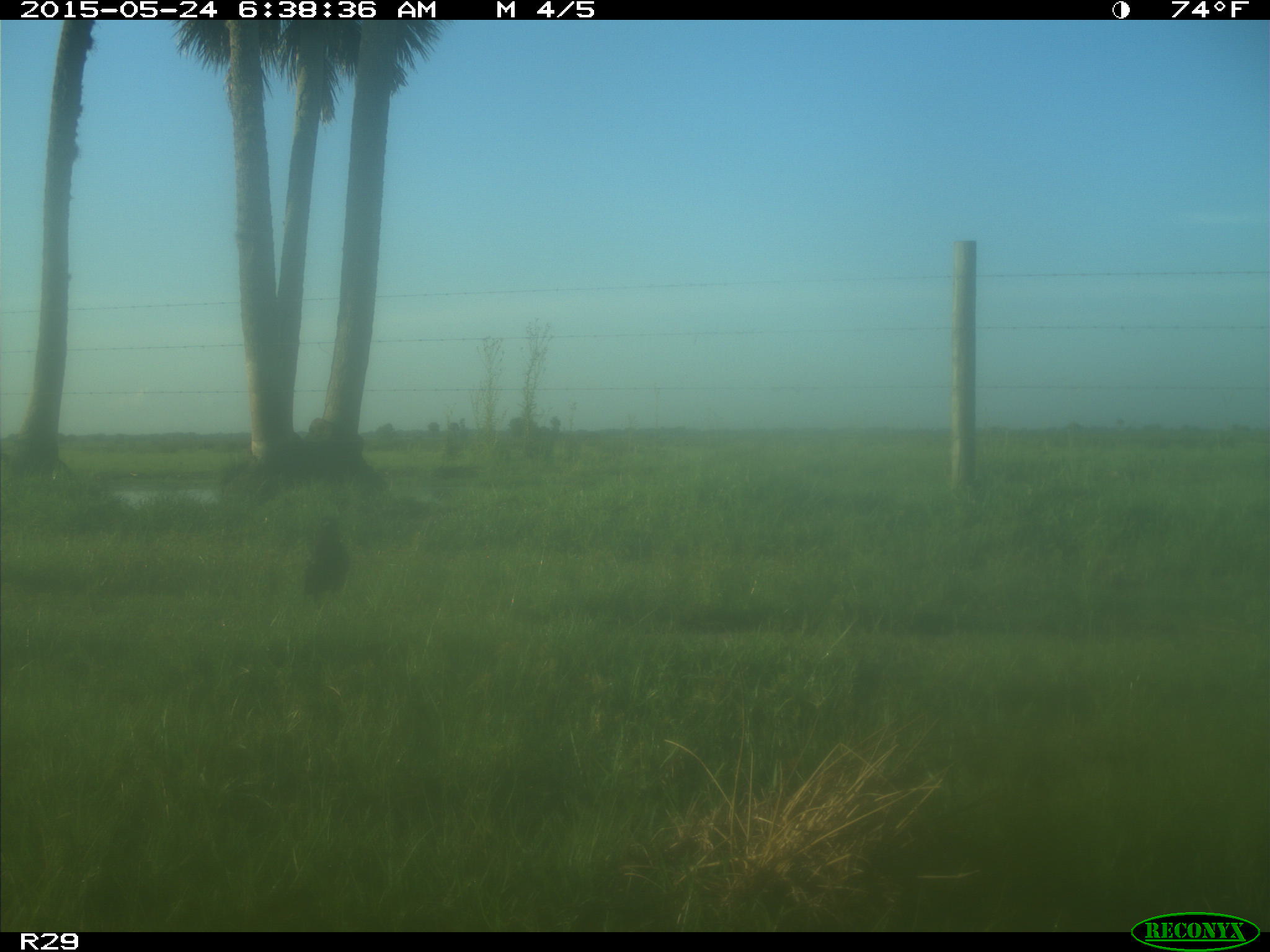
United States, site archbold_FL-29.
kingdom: Animalia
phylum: Chordata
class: Aves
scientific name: Aves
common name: birds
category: unidentified bird